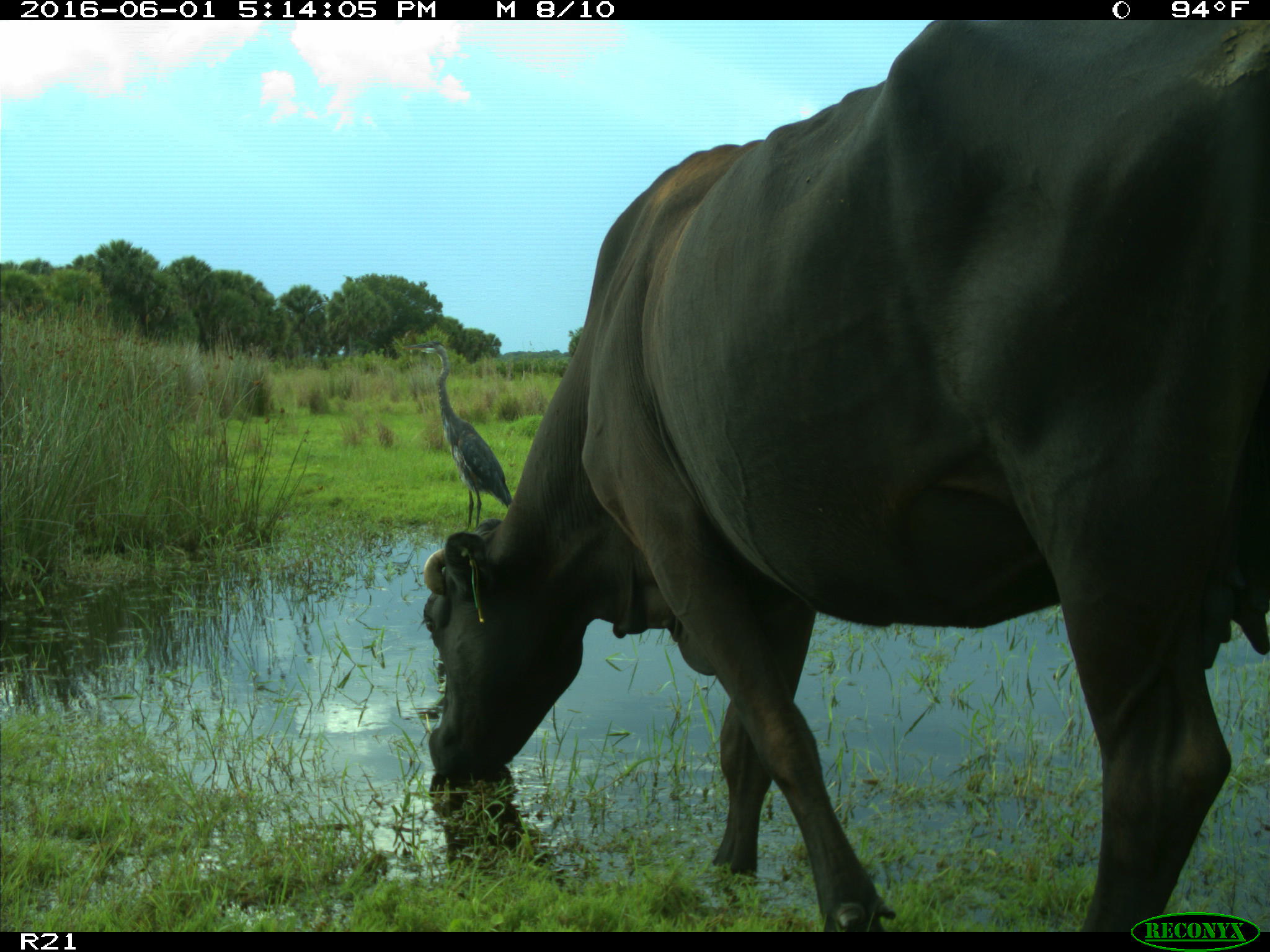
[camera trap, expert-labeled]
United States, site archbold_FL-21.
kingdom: Animalia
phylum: Chordata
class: Mammalia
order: Artiodactyla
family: Bovidae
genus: Bos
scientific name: Bos taurus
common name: domestic cow